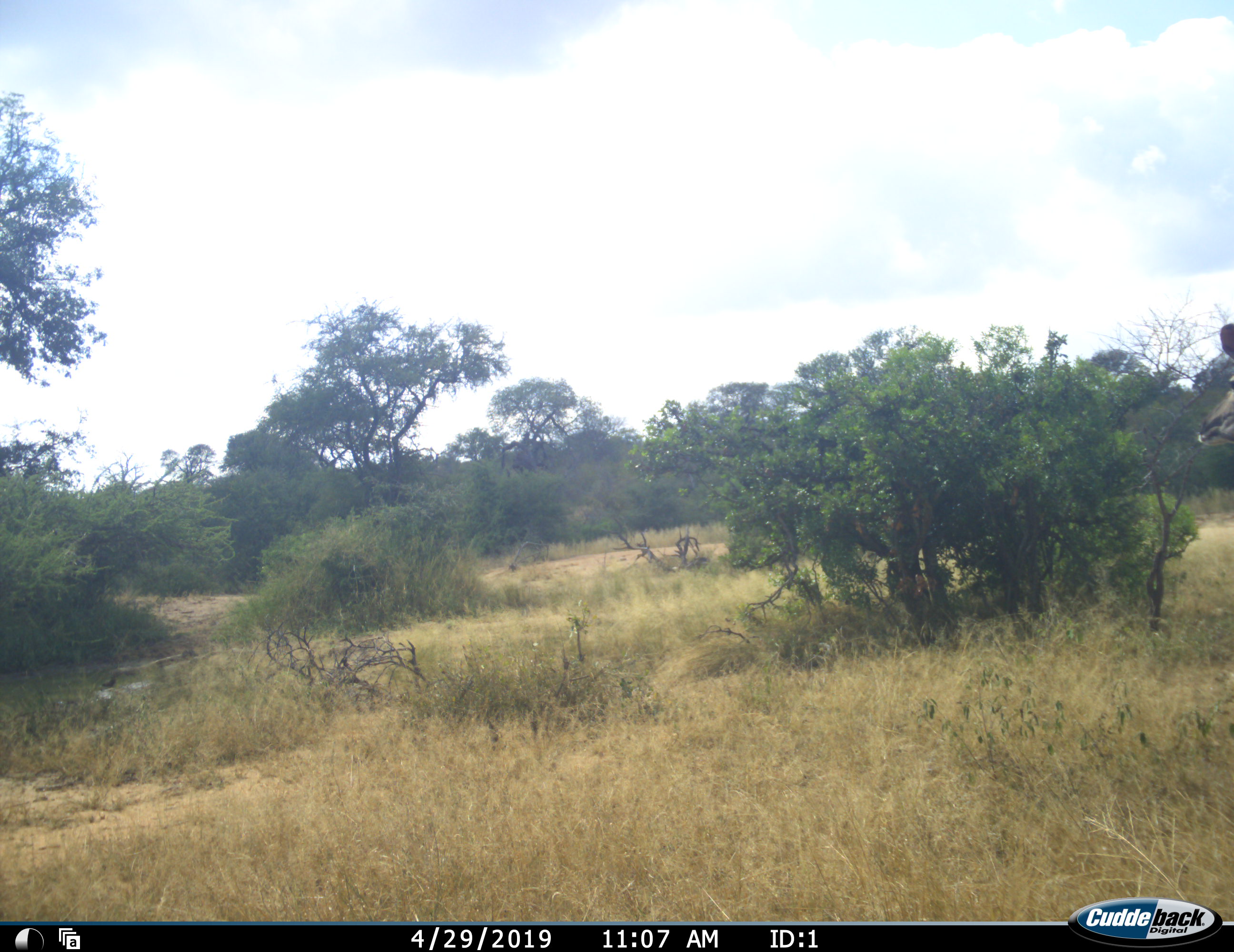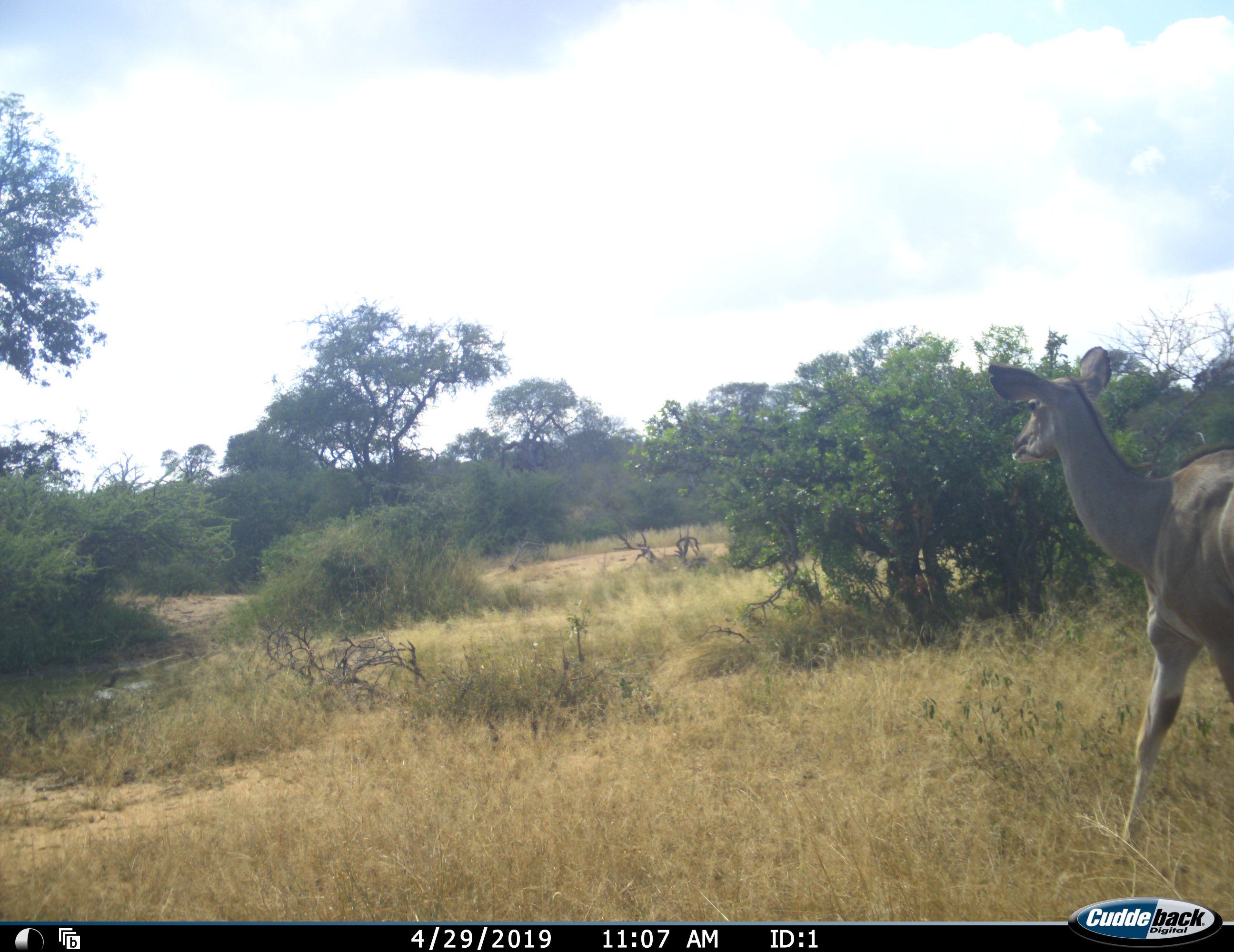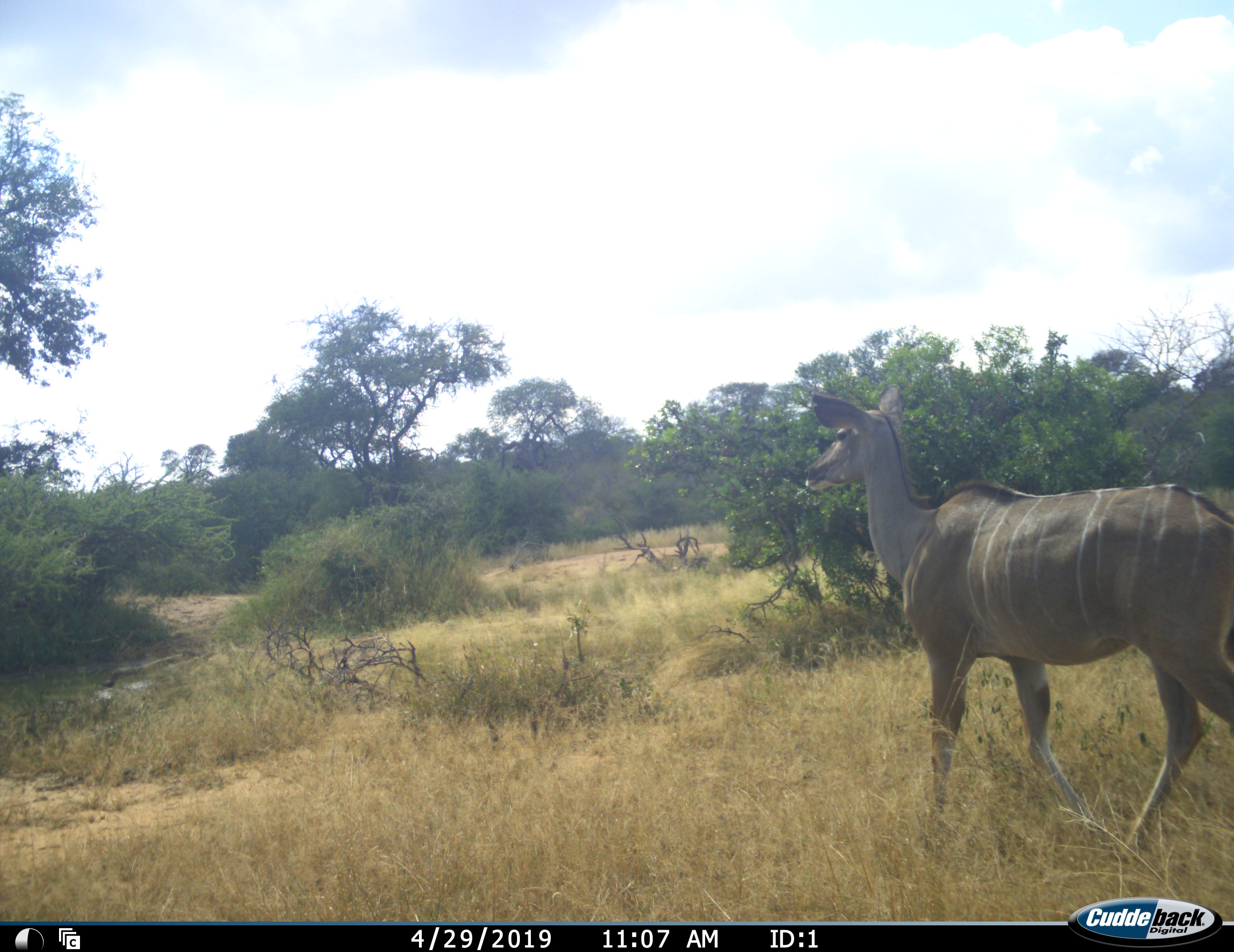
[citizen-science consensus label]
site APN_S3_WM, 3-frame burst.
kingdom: Animalia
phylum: Chordata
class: Mammalia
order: Artiodactyla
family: Bovidae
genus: Tragelaphus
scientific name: Tragelaphus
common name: kudu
Kudu (Tragelaphus), count 1. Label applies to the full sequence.